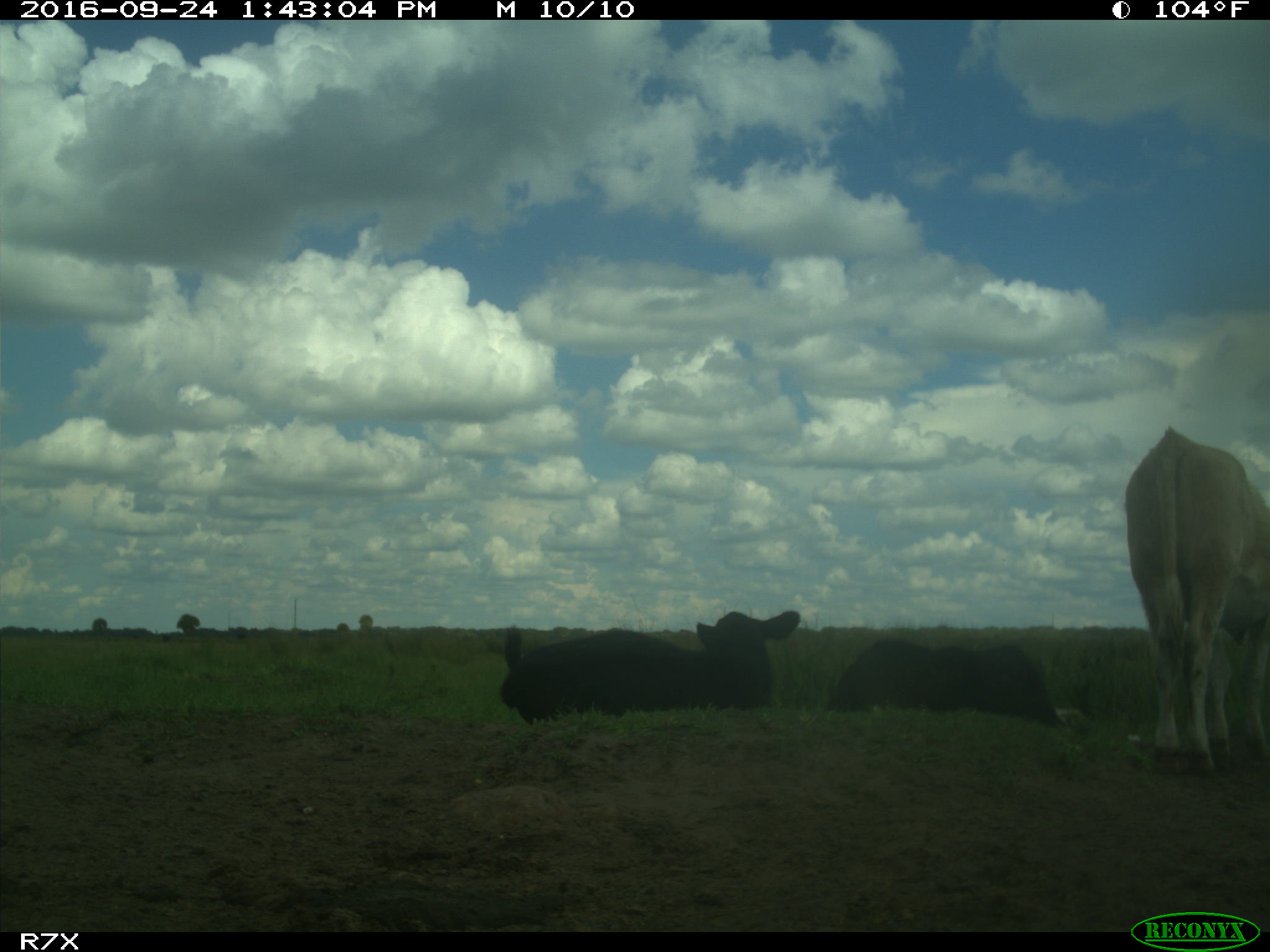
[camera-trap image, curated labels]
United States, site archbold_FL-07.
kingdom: Animalia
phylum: Chordata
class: Mammalia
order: Artiodactyla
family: Bovidae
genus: Bos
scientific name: Bos taurus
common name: domestic cow